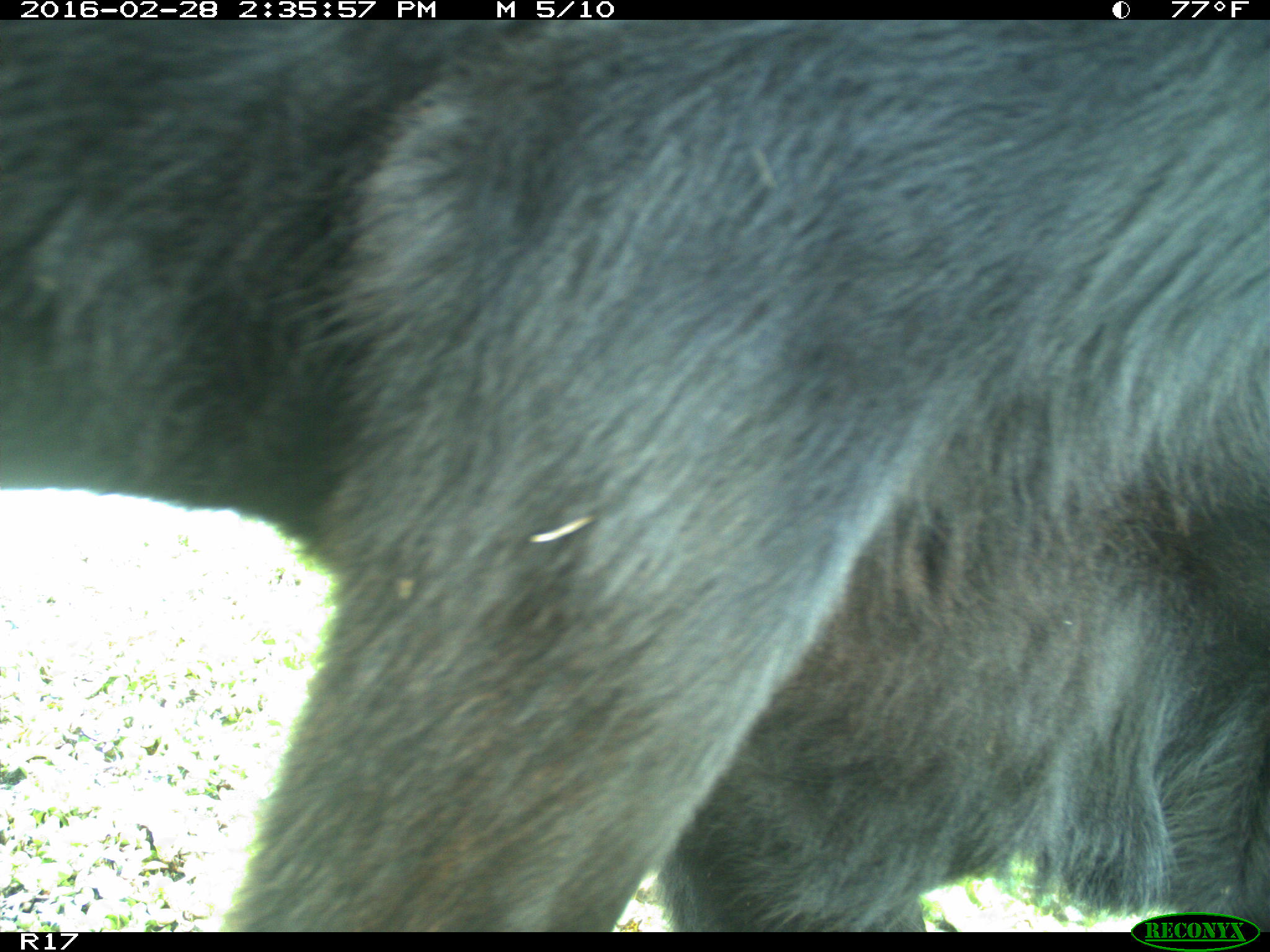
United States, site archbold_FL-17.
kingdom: Animalia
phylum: Chordata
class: Mammalia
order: Artiodactyla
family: Bovidae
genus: Bos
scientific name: Bos taurus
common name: domestic cow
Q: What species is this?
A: Bos taurus (domestic cow).